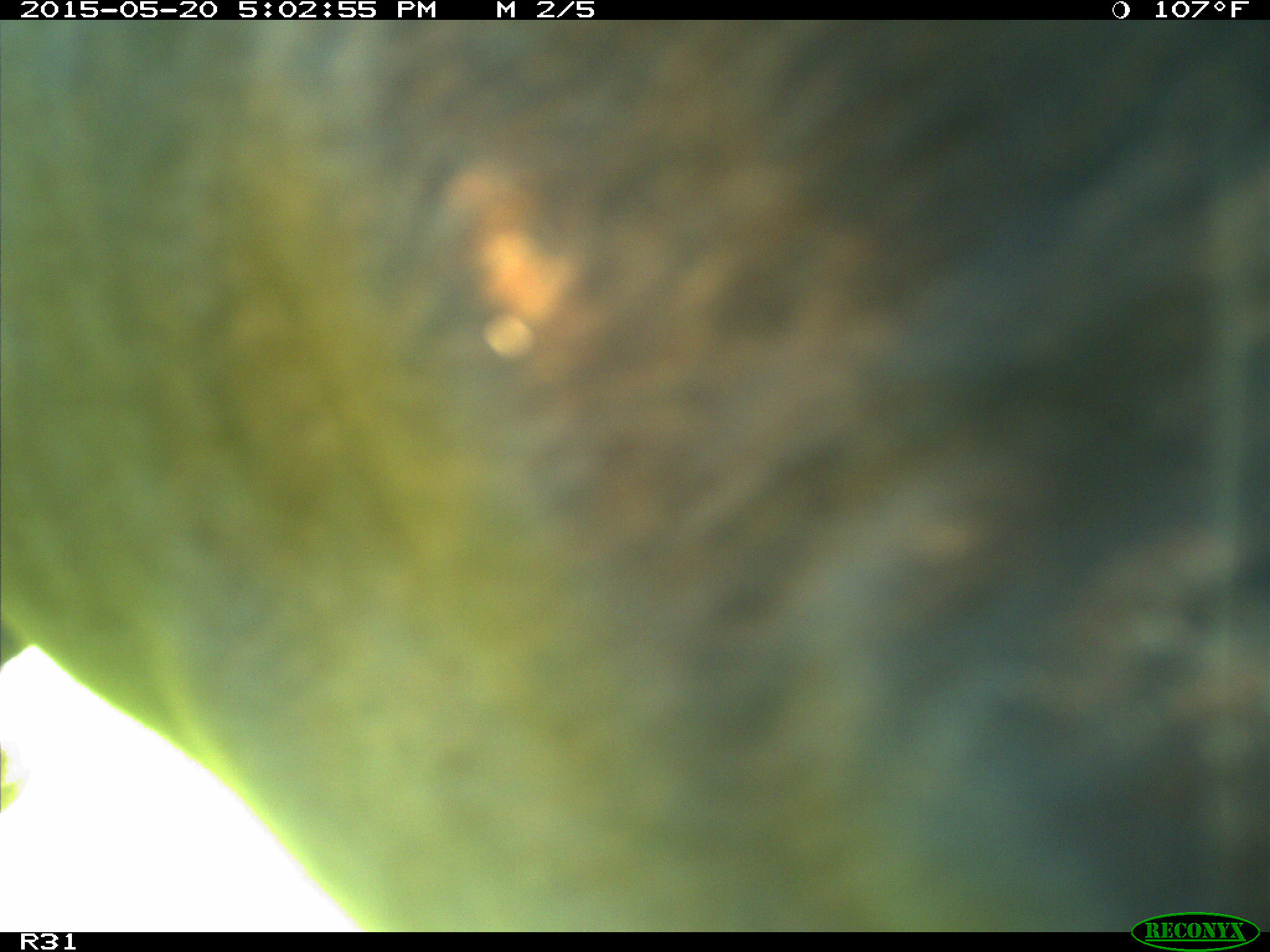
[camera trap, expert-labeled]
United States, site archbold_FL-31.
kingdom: Animalia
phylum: Chordata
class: Mammalia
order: Artiodactyla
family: Bovidae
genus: Bos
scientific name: Bos taurus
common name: domestic cow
Bos taurus (domestic cow).